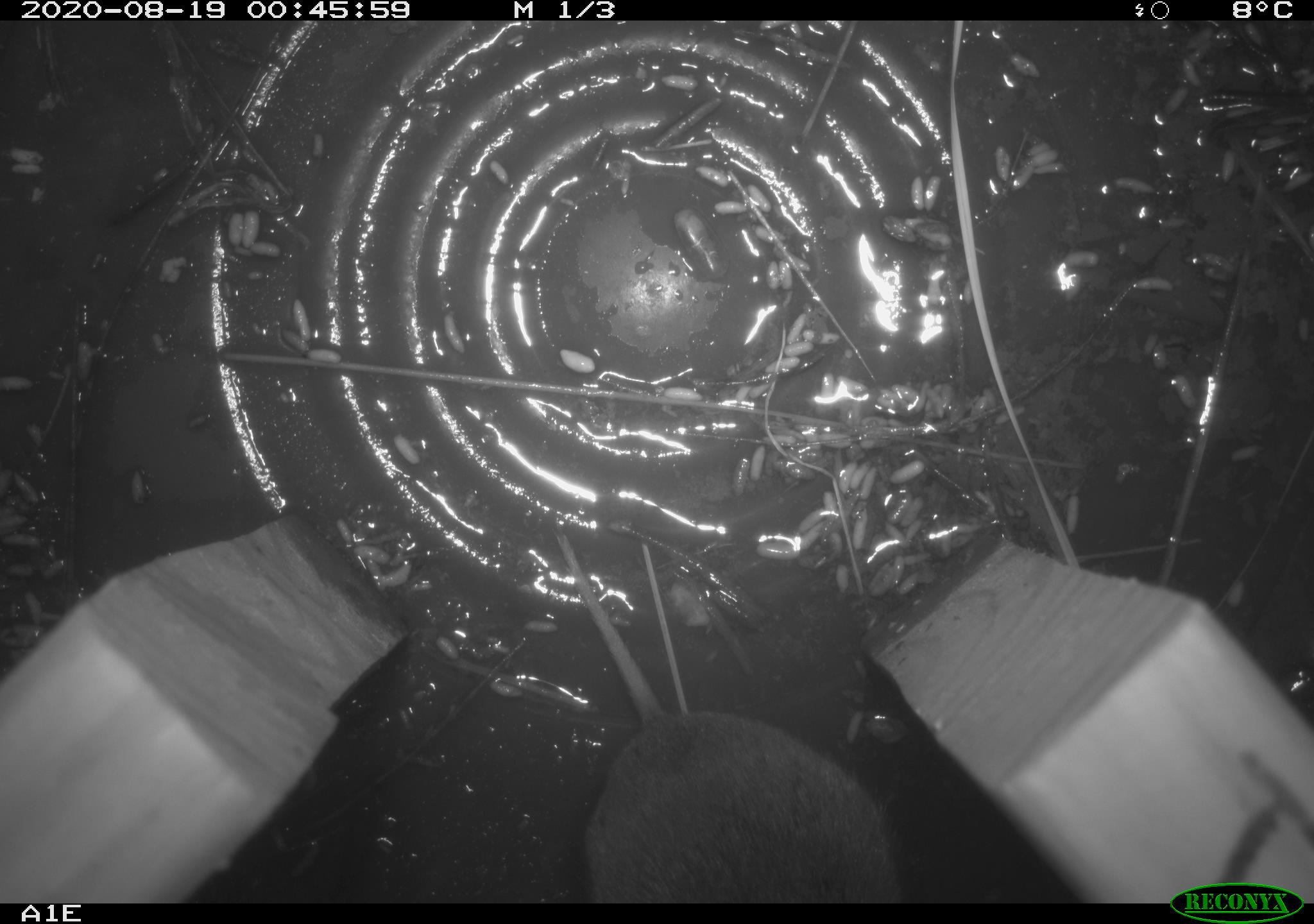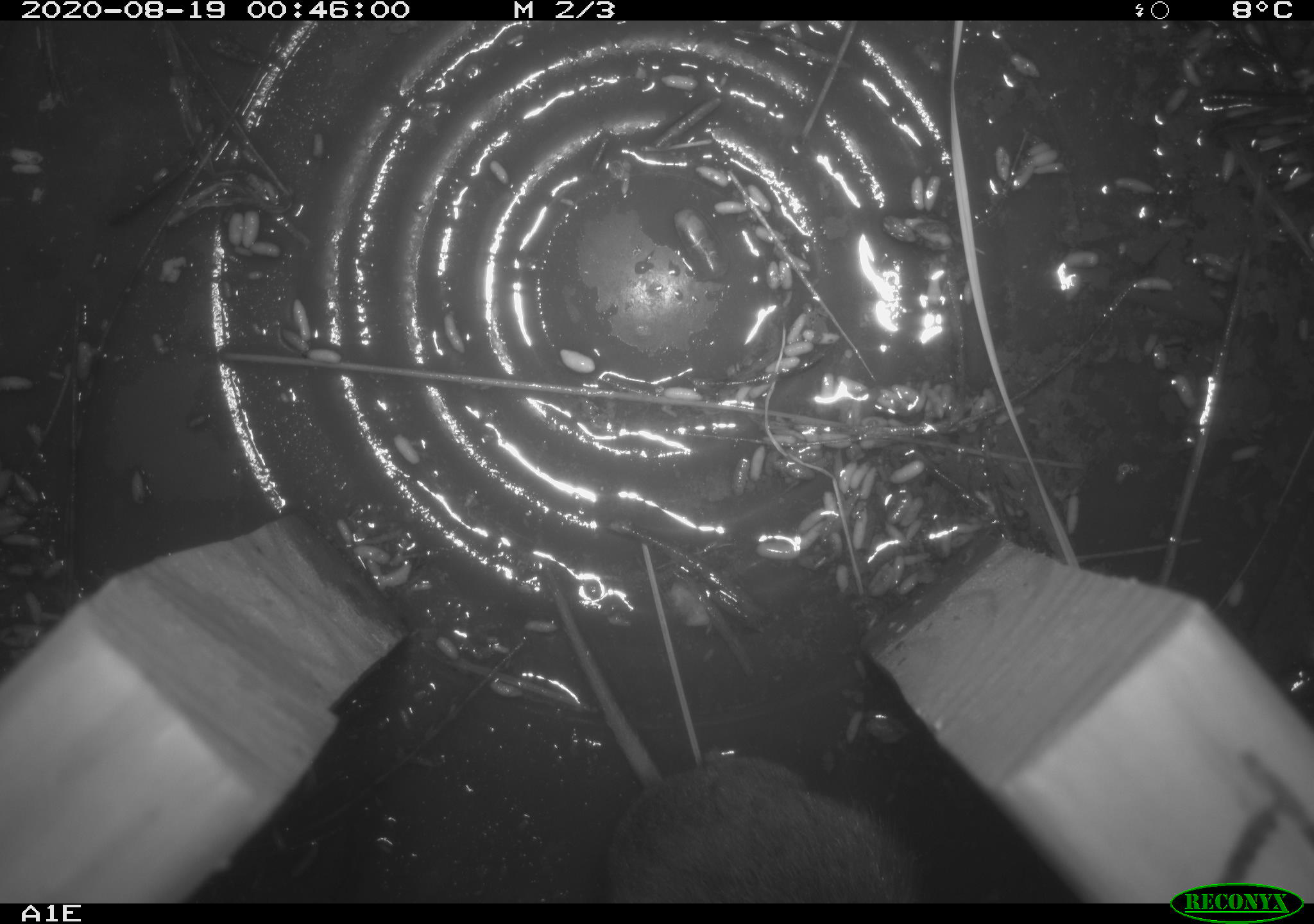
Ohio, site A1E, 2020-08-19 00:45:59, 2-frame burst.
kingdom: Animalia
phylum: Chordata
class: Mammalia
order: Rodentia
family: Cricetidae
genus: Microtus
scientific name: Microtus pennsylvanicus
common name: meadow vole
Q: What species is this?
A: Meadow vole (Microtus pennsylvanicus).